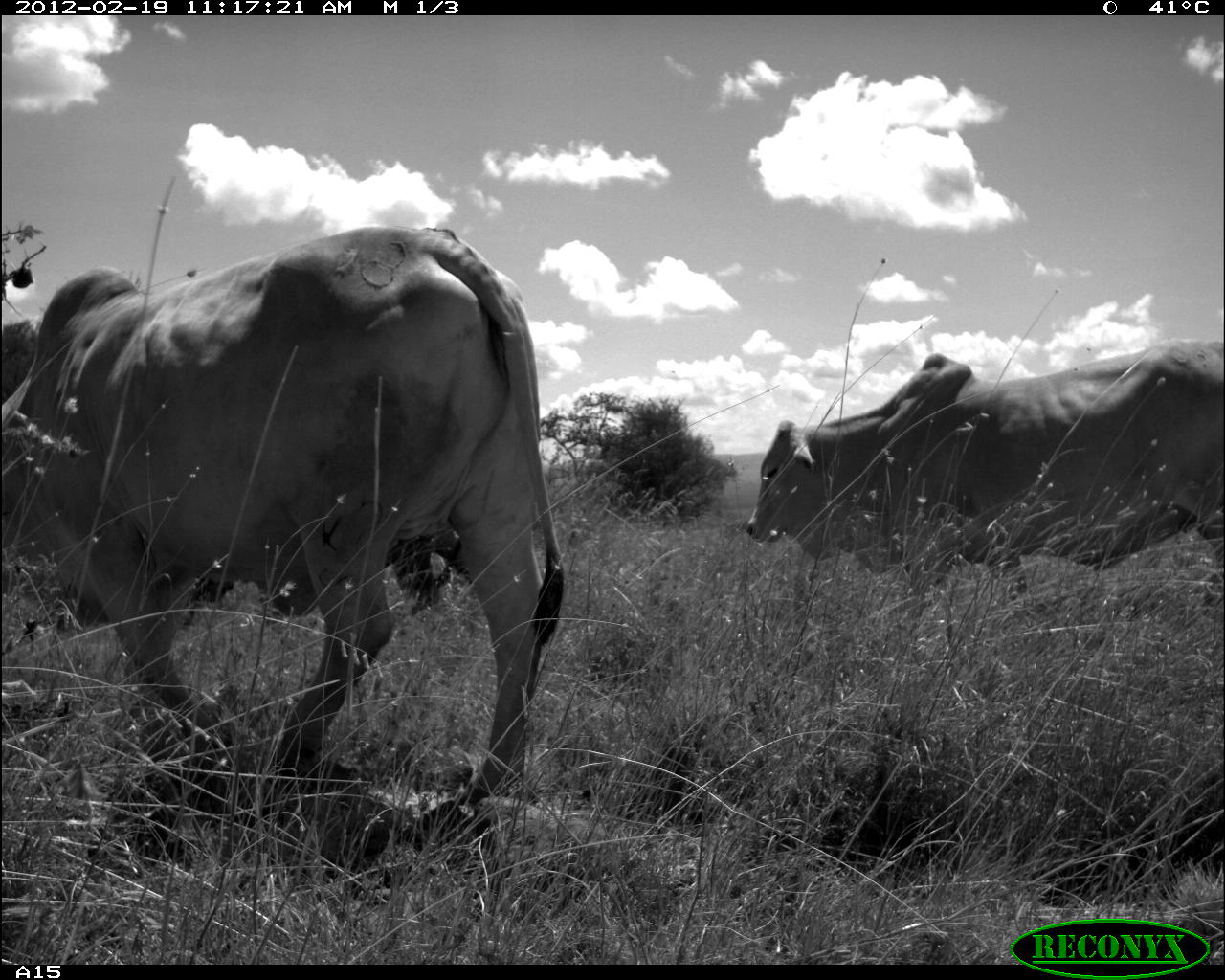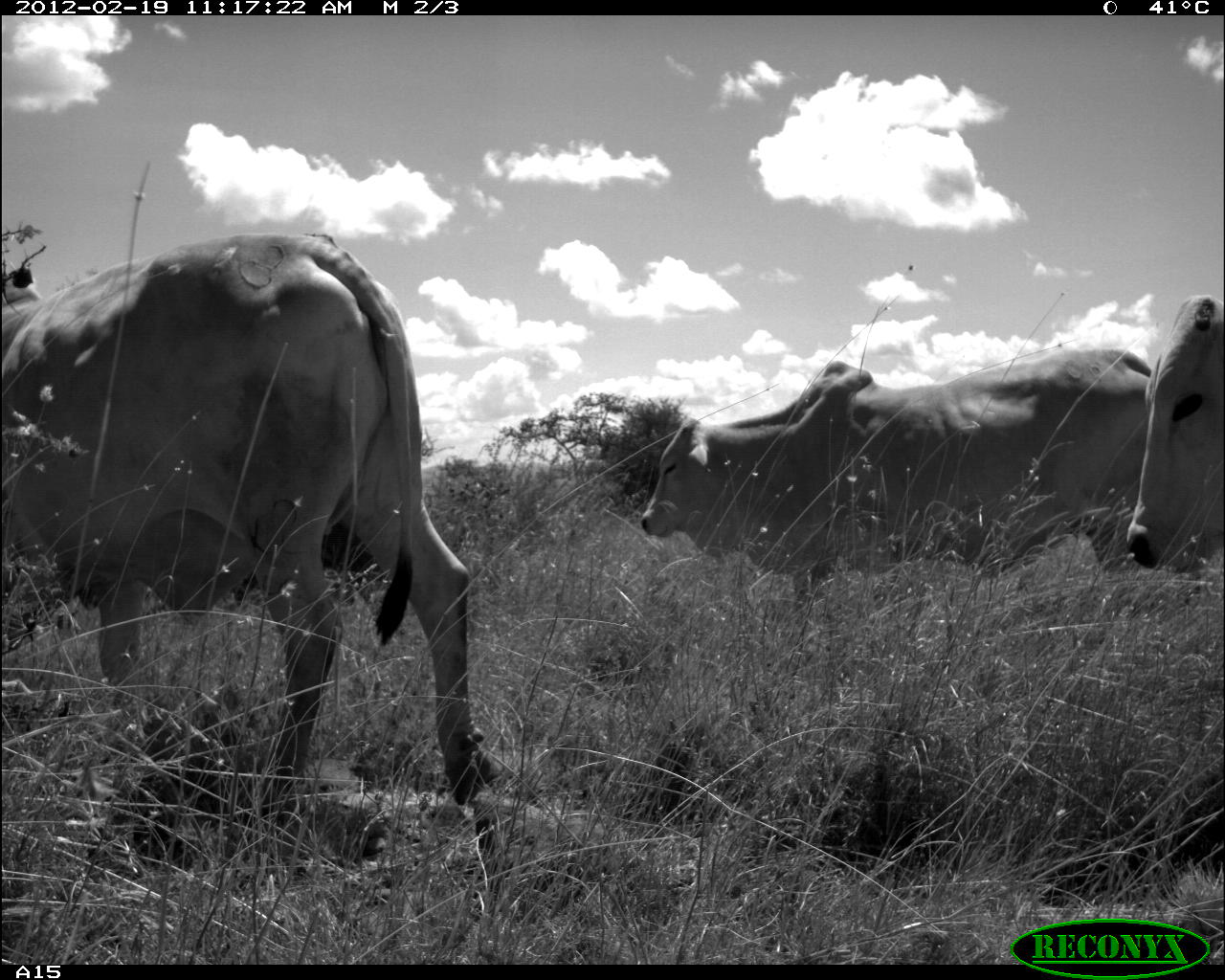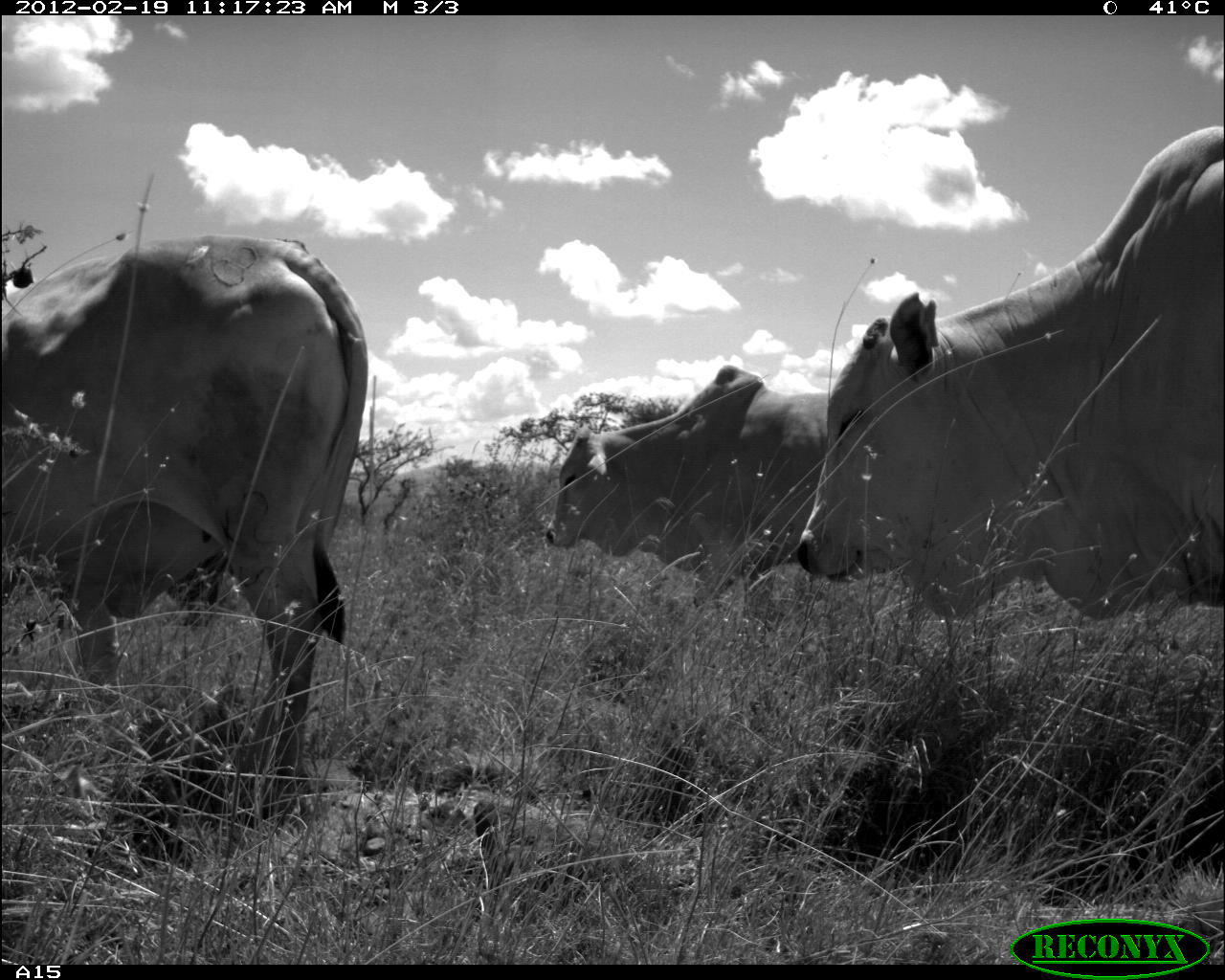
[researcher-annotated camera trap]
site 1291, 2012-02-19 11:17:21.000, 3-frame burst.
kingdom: Animalia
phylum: Chordata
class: Mammalia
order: Artiodactyla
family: Bovidae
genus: Bos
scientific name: Bos taurus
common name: domestic cattle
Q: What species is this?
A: Bos taurus (domestic cattle).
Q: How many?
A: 2.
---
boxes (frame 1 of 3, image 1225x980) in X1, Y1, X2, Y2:
bos taurus: 8, 214, 565, 803; 741, 328, 1225, 601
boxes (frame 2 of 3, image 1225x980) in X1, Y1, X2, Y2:
bos taurus: 3, 230, 507, 829; 625, 340, 1150, 596; 1129, 282, 1225, 555